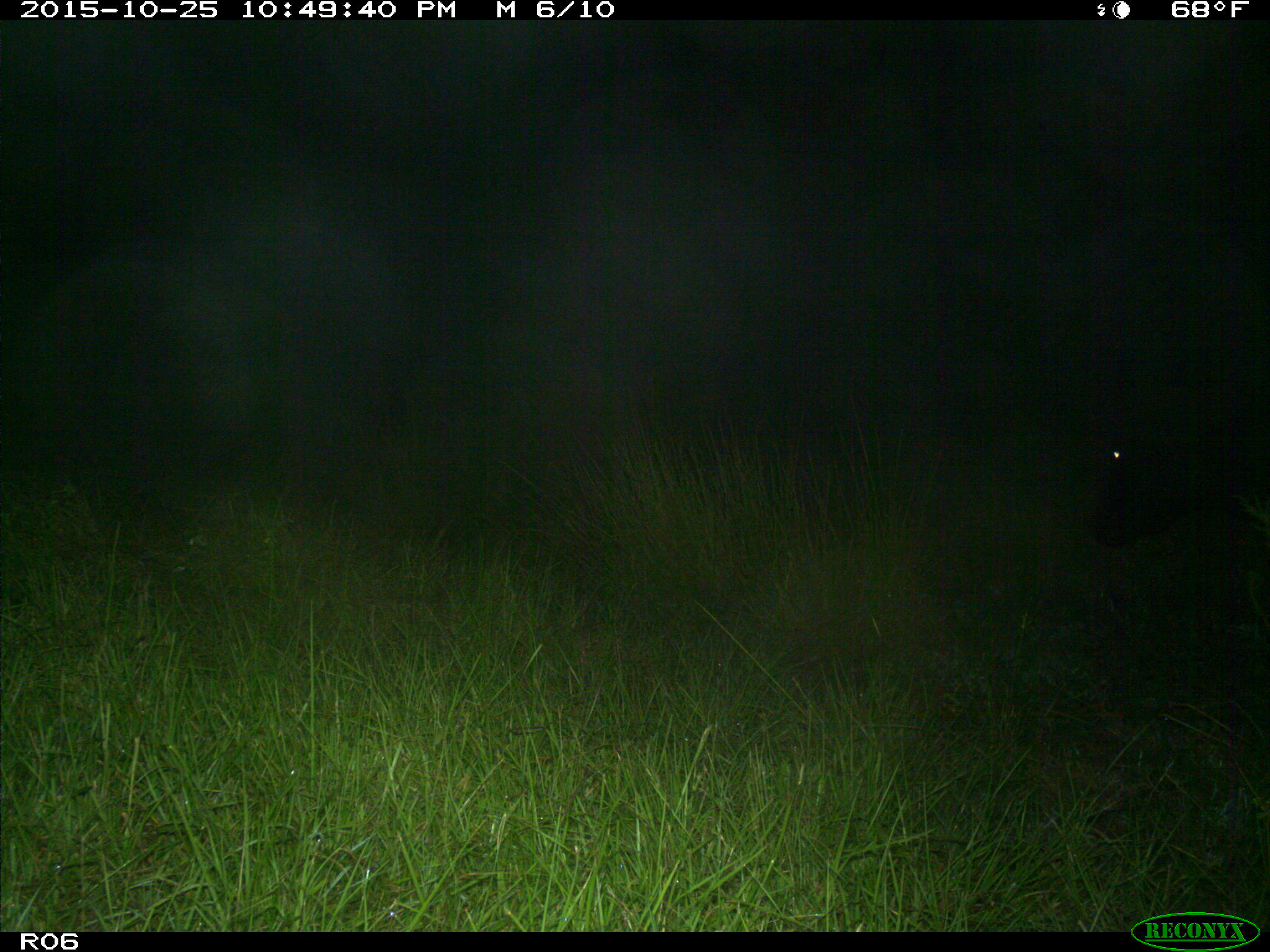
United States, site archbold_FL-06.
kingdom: Animalia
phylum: Chordata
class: Mammalia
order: Artiodactyla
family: Bovidae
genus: Bos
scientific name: Bos taurus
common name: domestic cow